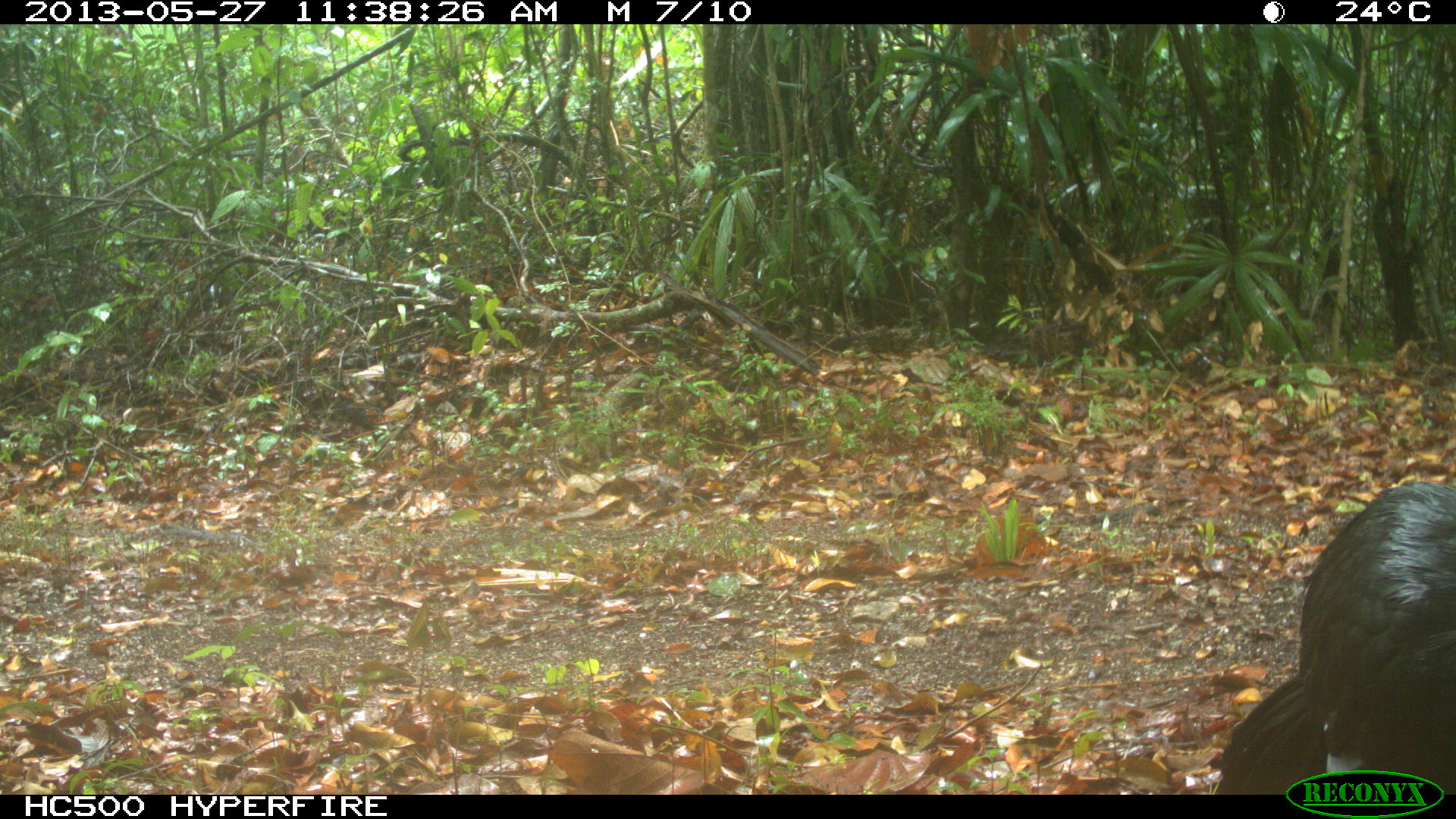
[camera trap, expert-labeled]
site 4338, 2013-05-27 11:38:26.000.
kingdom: Animalia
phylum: Chordata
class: Aves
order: Galliformes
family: Cracidae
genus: Crax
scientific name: Crax rubra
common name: great curassow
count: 1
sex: male